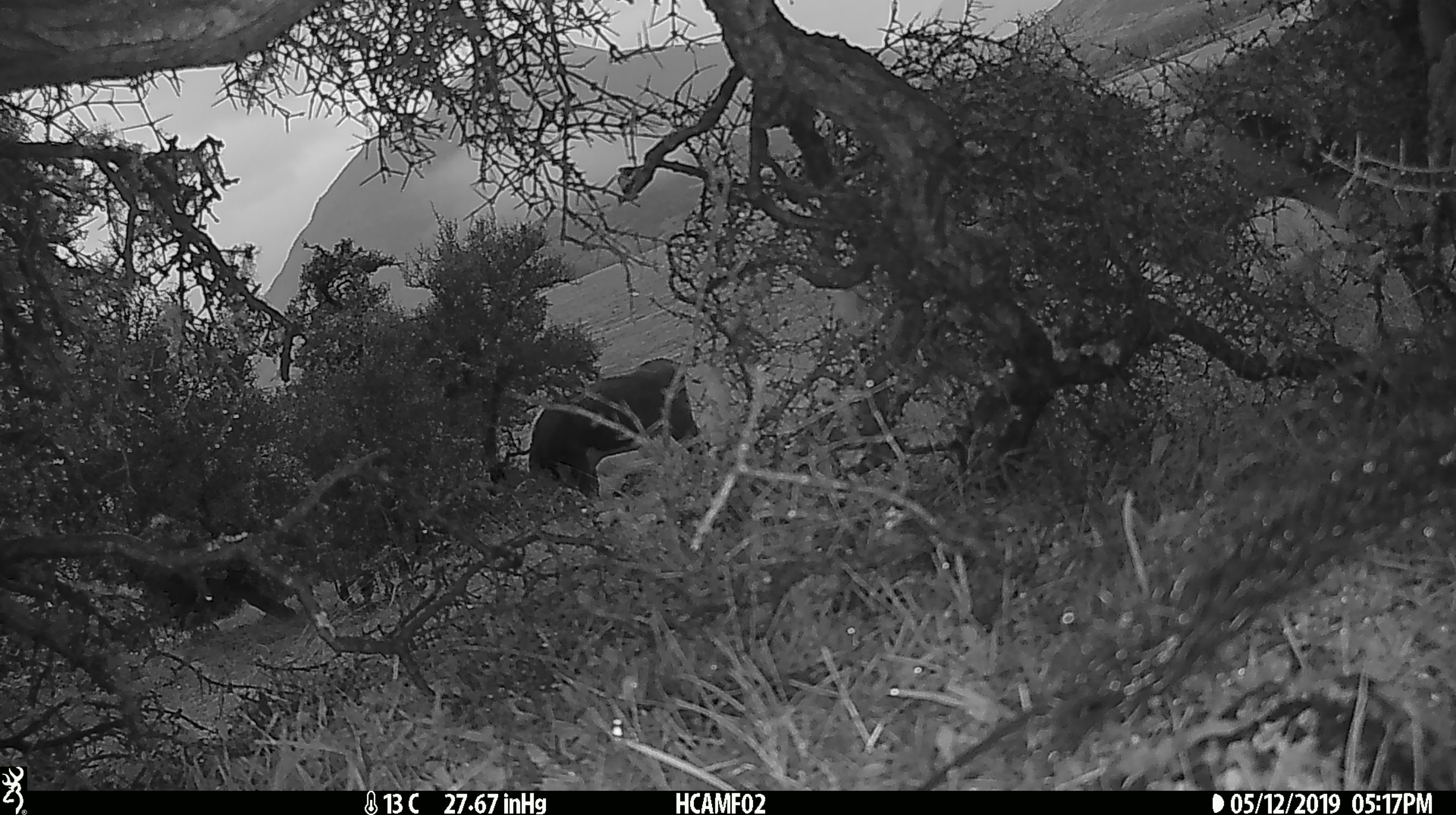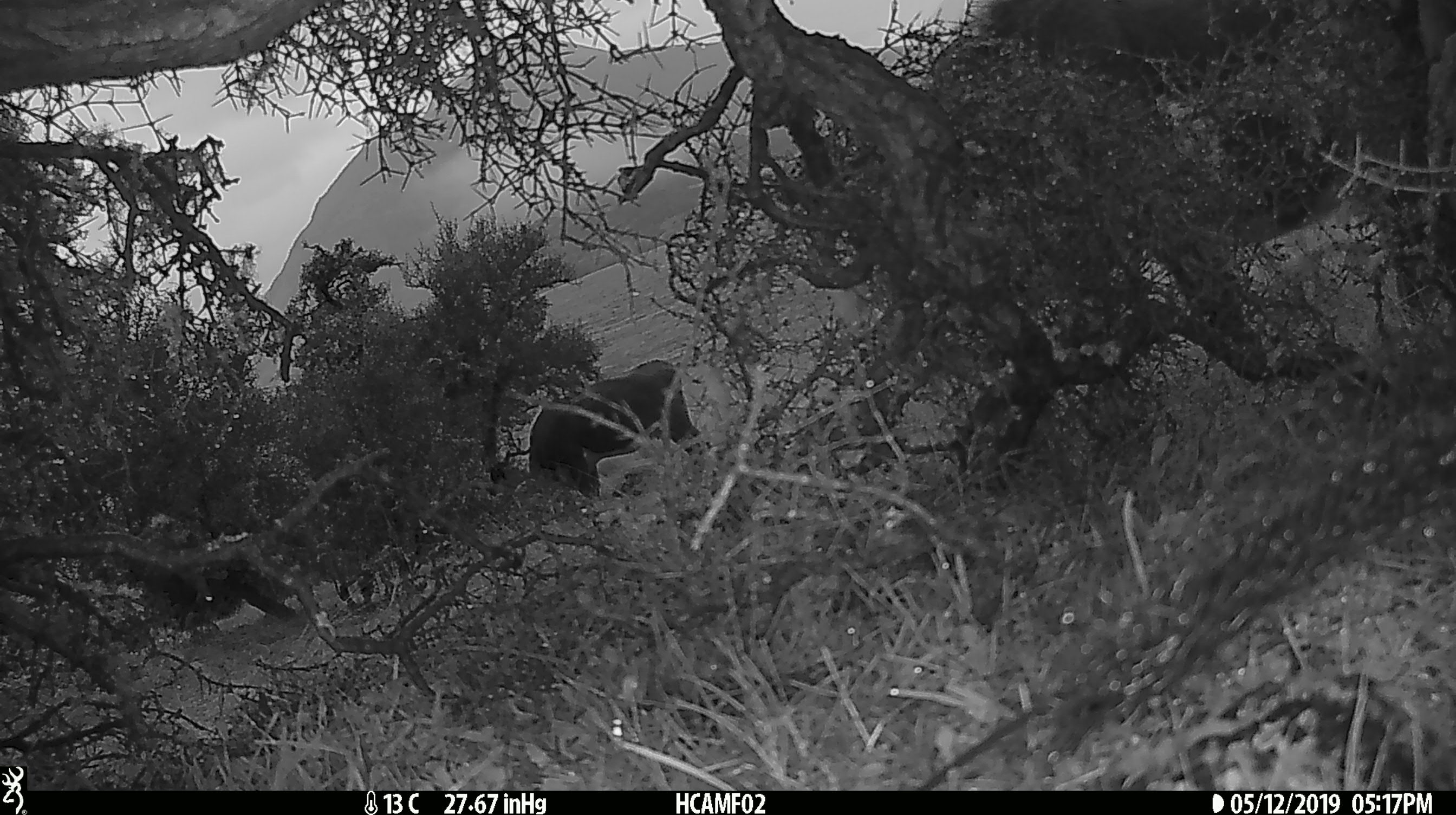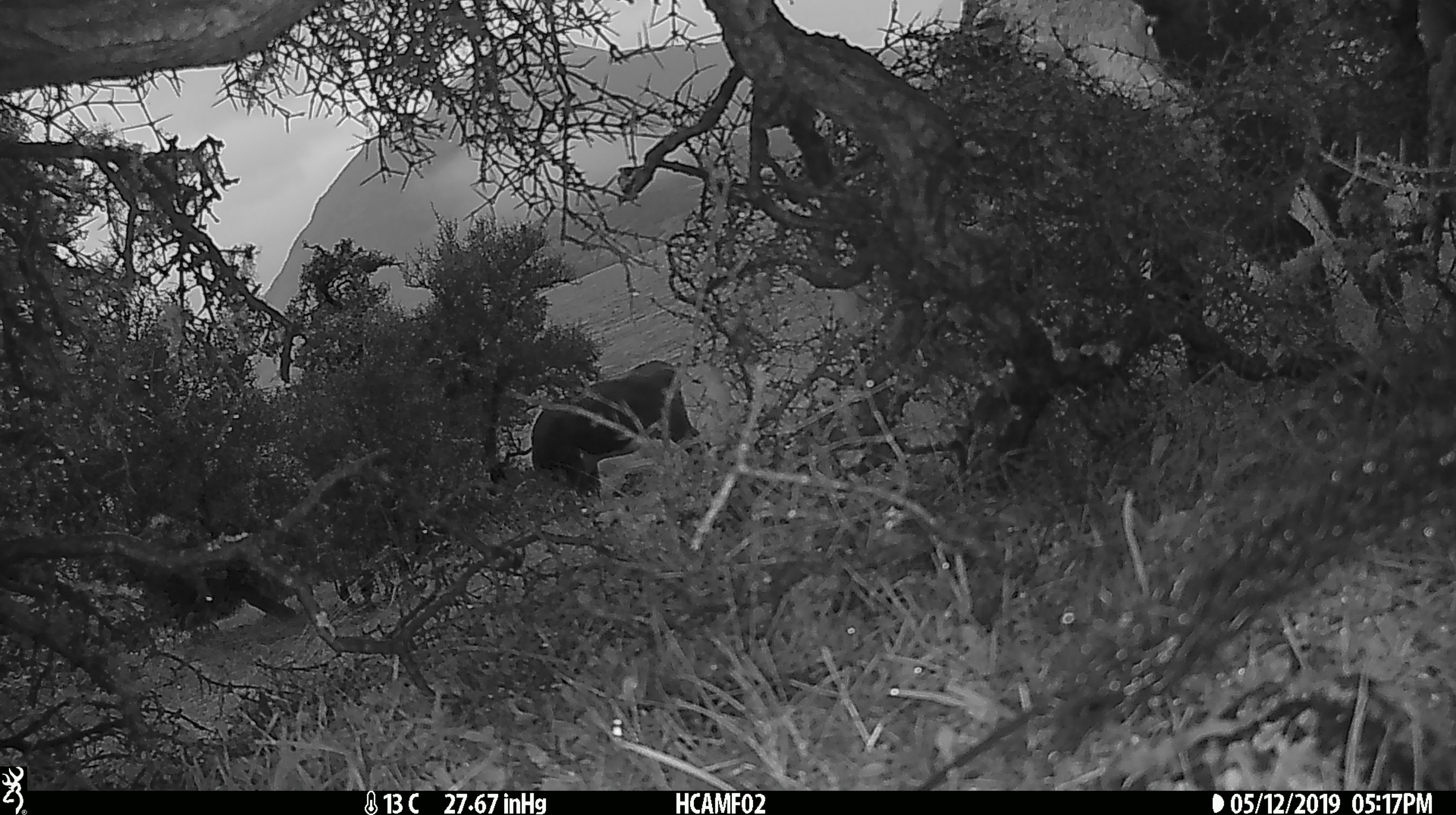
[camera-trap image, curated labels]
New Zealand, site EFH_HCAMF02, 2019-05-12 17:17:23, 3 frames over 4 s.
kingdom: Animalia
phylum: Chordata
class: Mammalia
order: Artiodactyla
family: Bovidae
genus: Bos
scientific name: Bos taurus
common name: domestic cow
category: cow